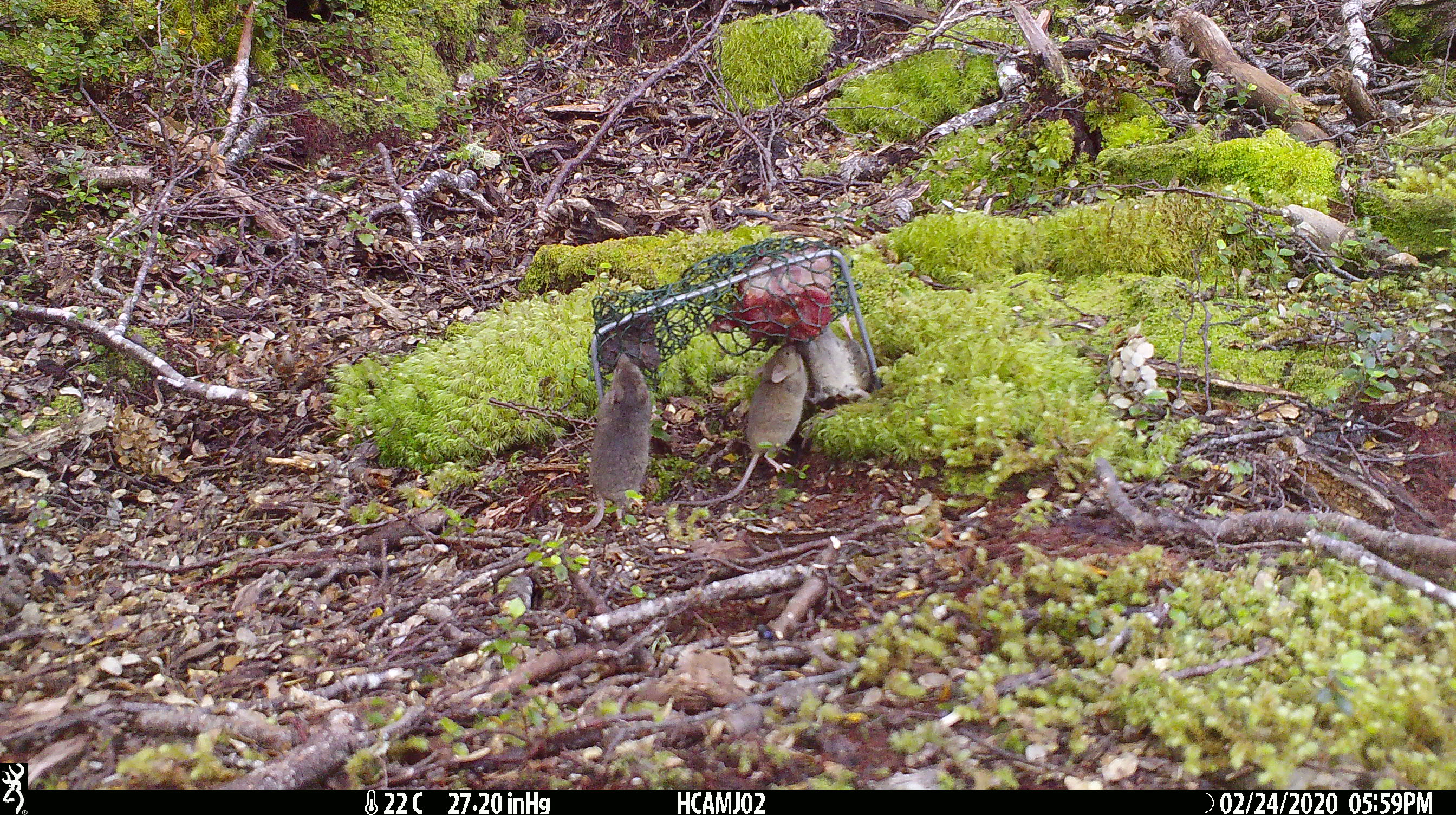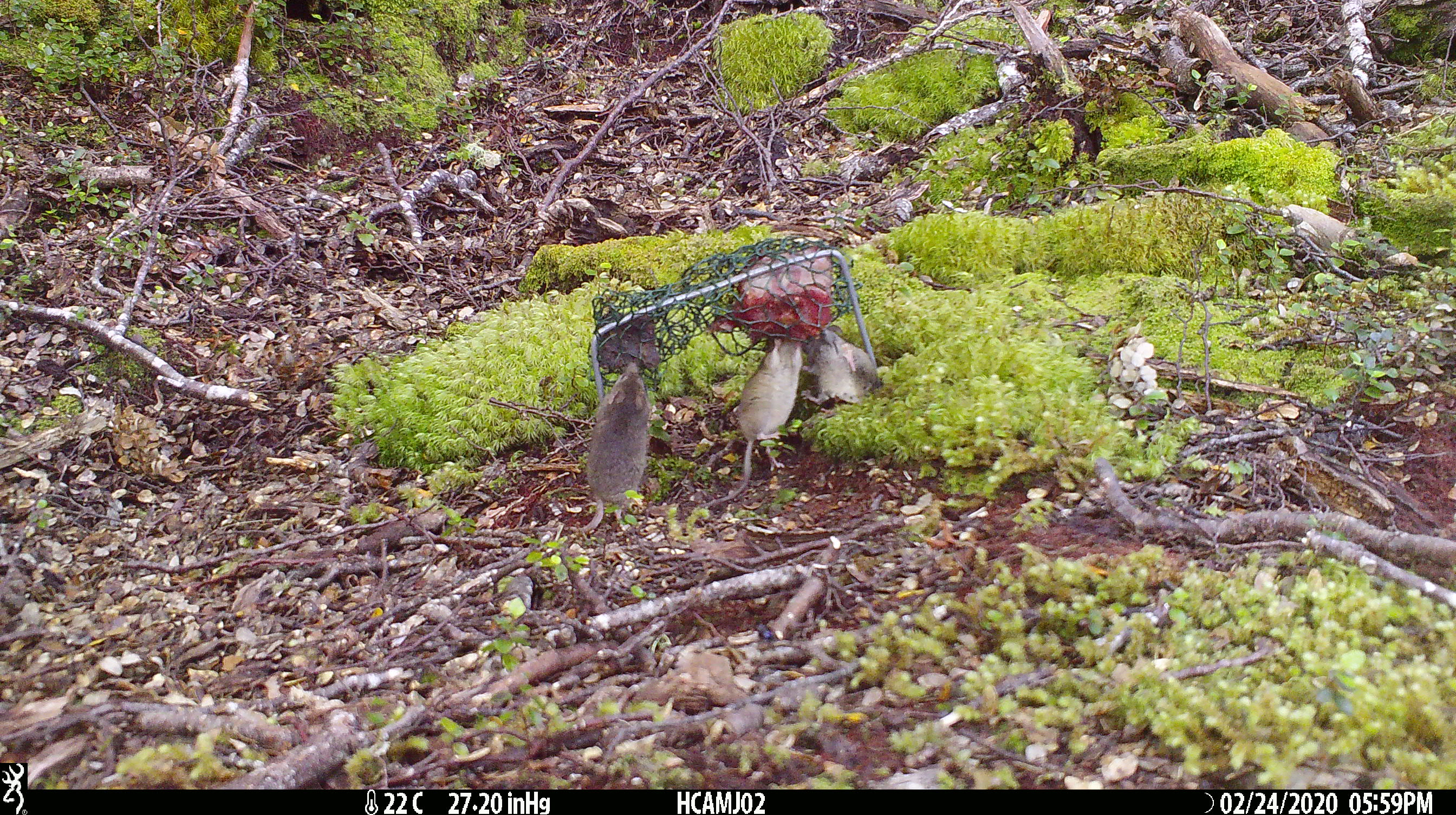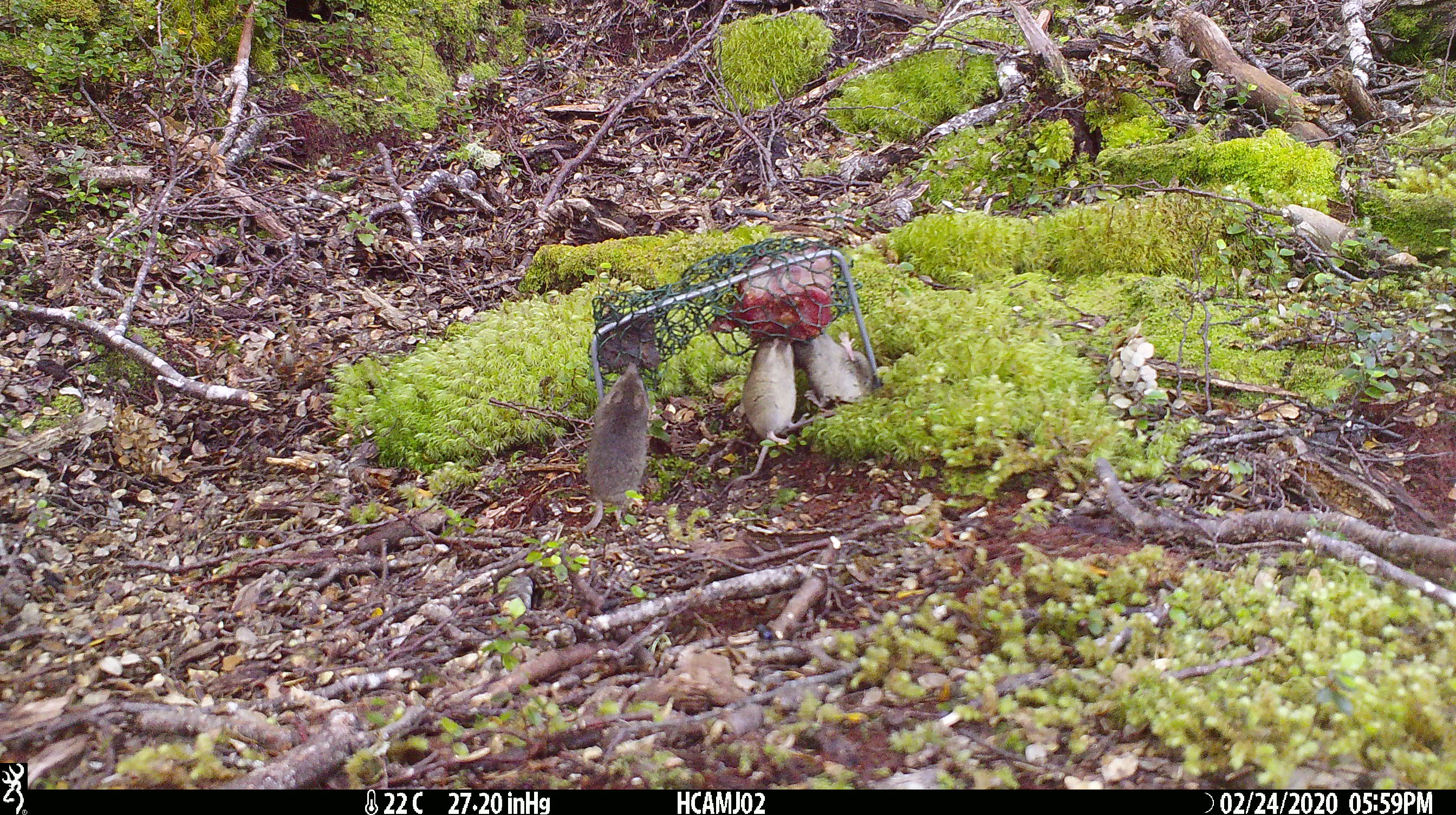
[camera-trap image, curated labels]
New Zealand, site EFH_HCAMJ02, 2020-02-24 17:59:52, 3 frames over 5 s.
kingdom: Animalia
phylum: Chordata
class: Mammalia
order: Rodentia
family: Muridae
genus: Mus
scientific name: Mus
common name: mouse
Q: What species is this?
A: Mouse (Mus).